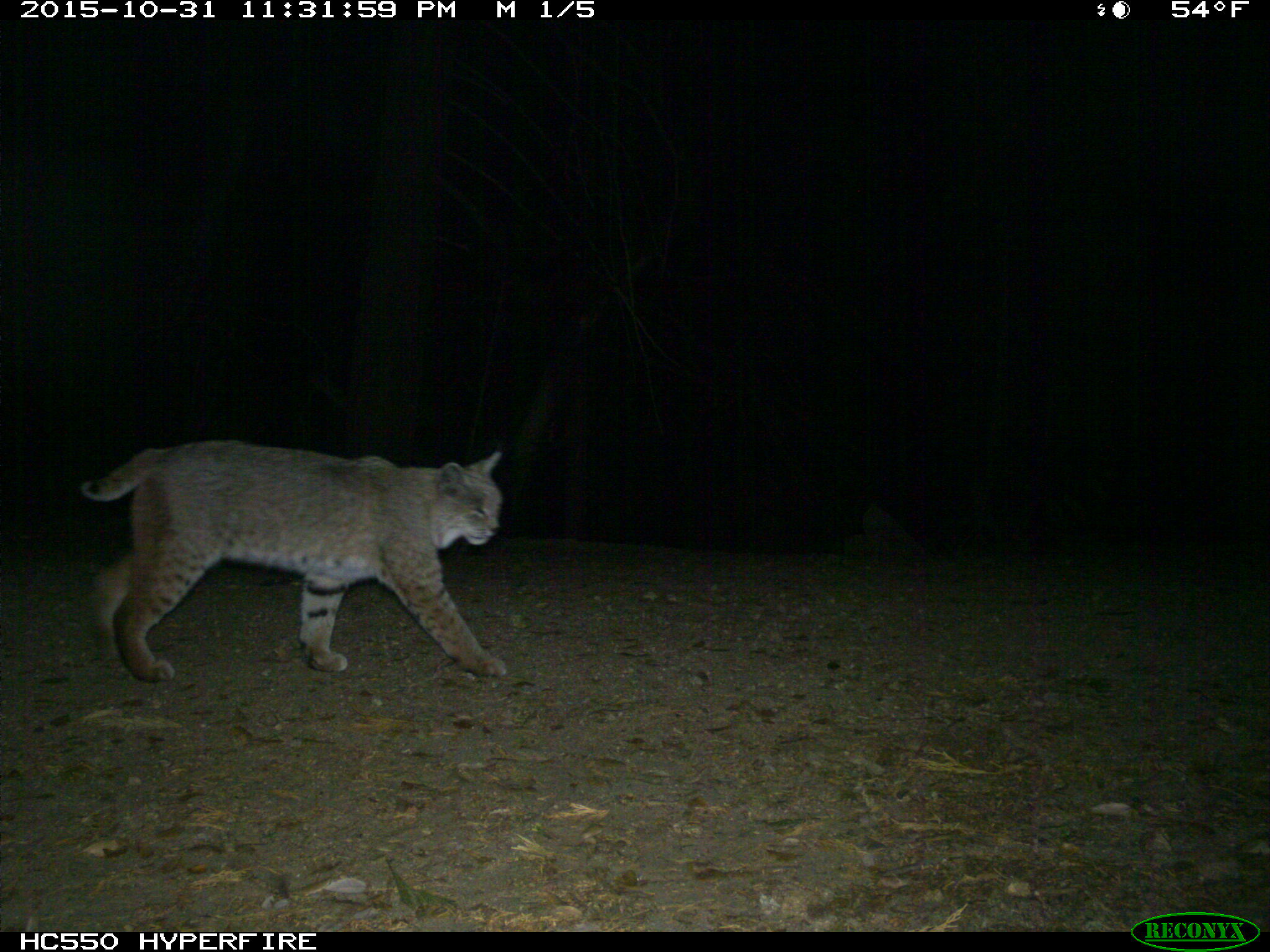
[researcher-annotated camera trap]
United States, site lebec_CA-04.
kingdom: Animalia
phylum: Chordata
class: Mammalia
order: Carnivora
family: Felidae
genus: Lynx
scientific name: Lynx rufus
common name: bobcat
Lynx rufus (bobcat).